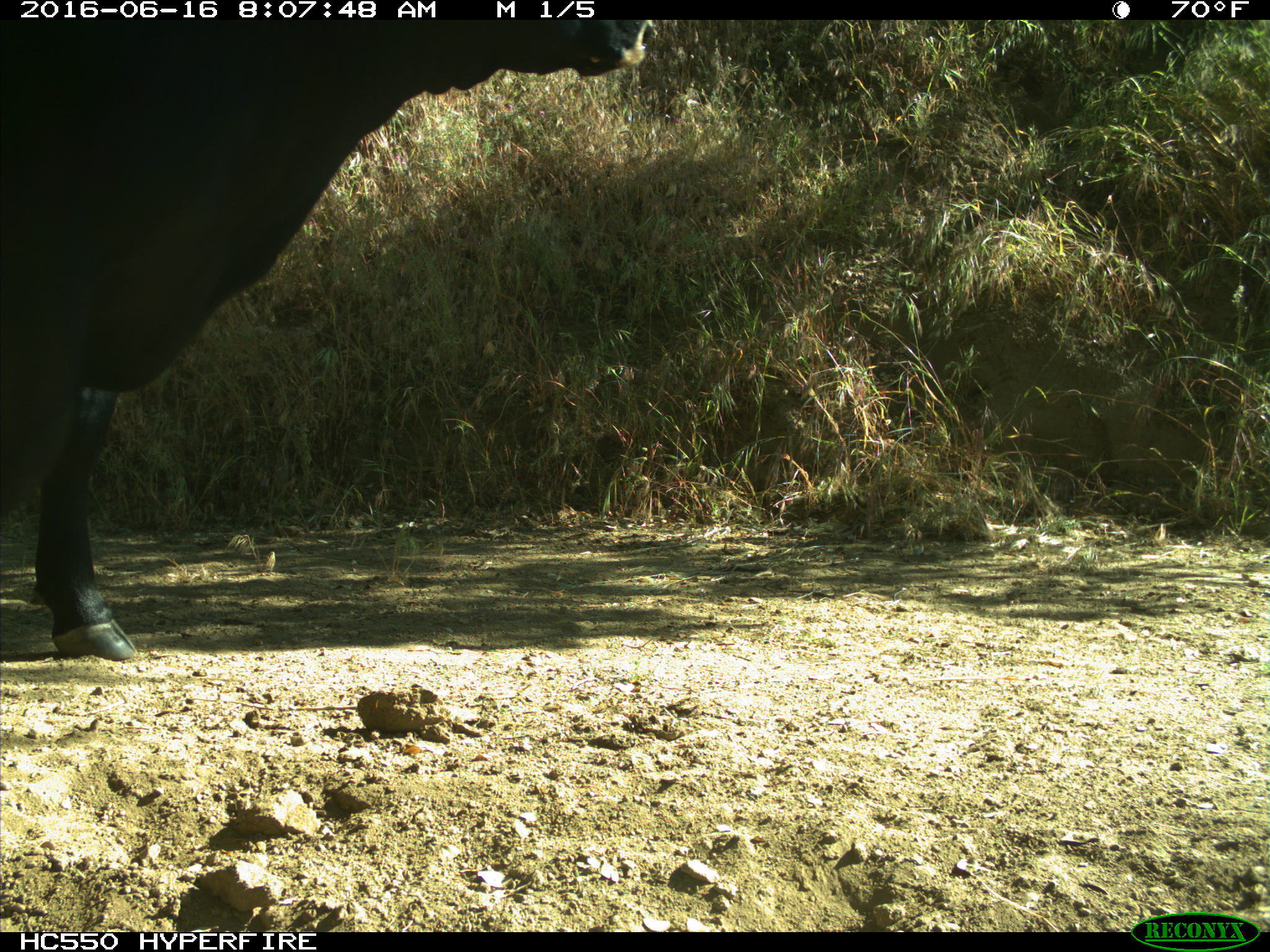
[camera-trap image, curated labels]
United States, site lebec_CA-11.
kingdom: Animalia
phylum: Chordata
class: Mammalia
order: Artiodactyla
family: Bovidae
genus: Bos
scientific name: Bos taurus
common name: domestic cow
Bos taurus (domestic cow).